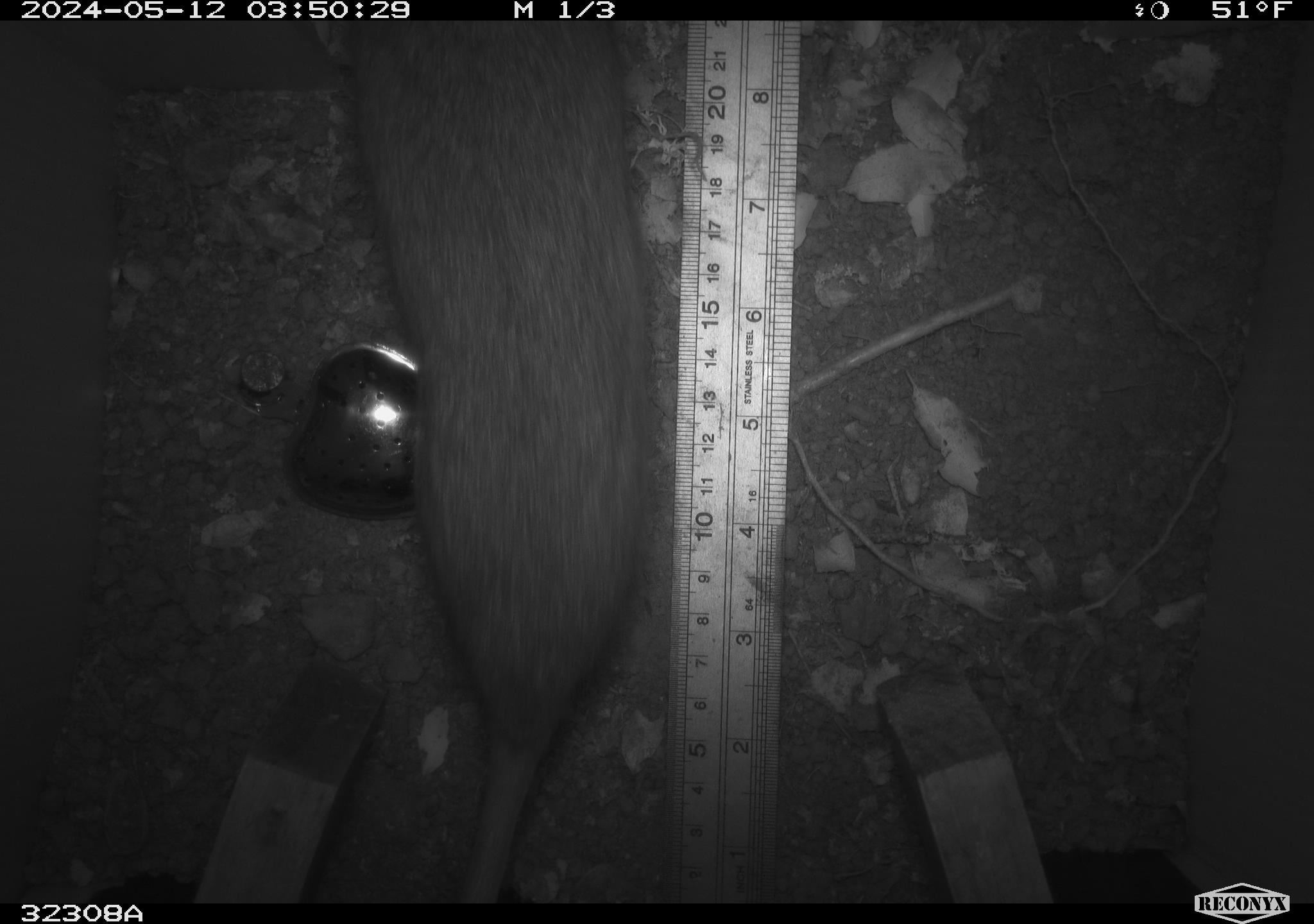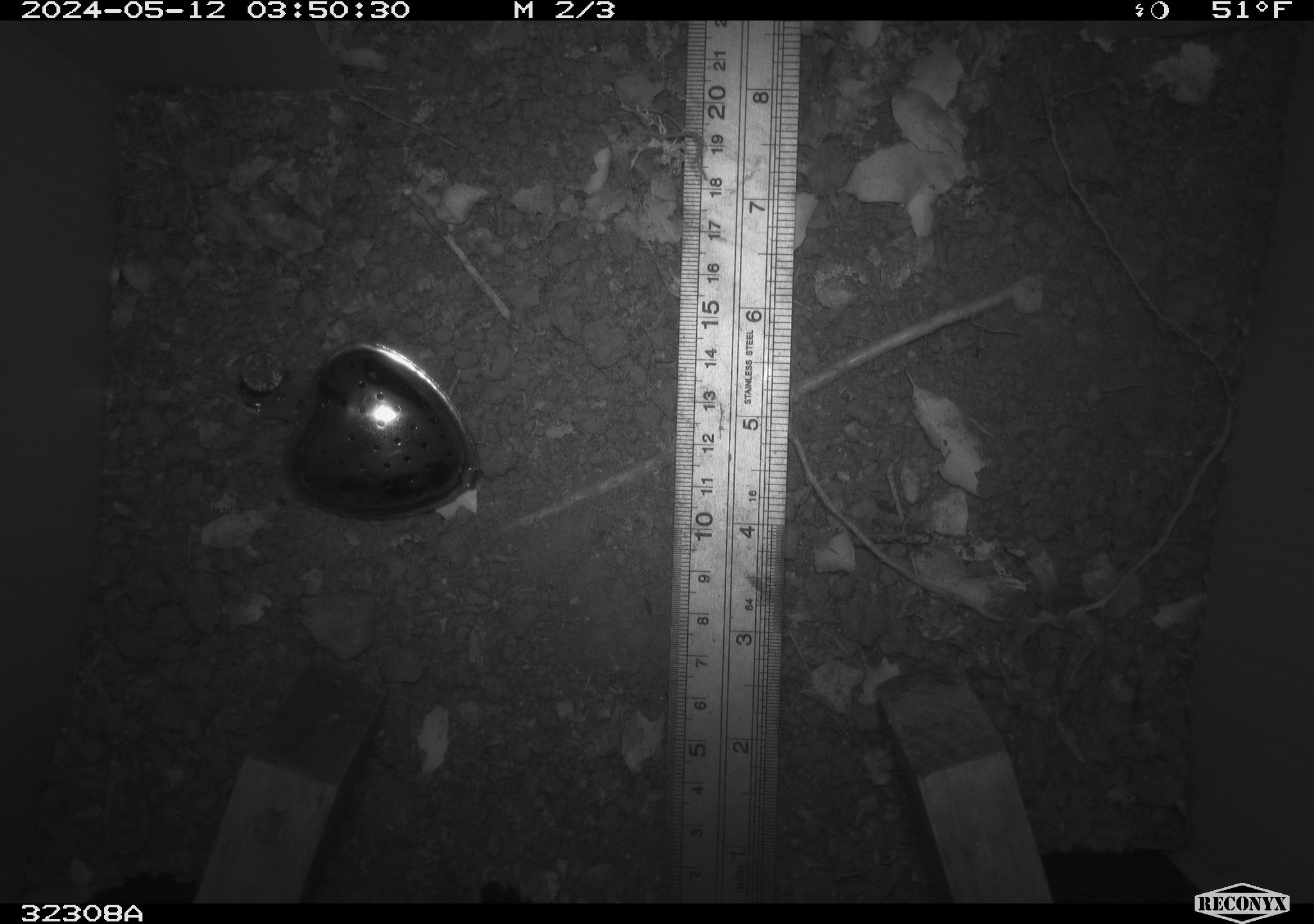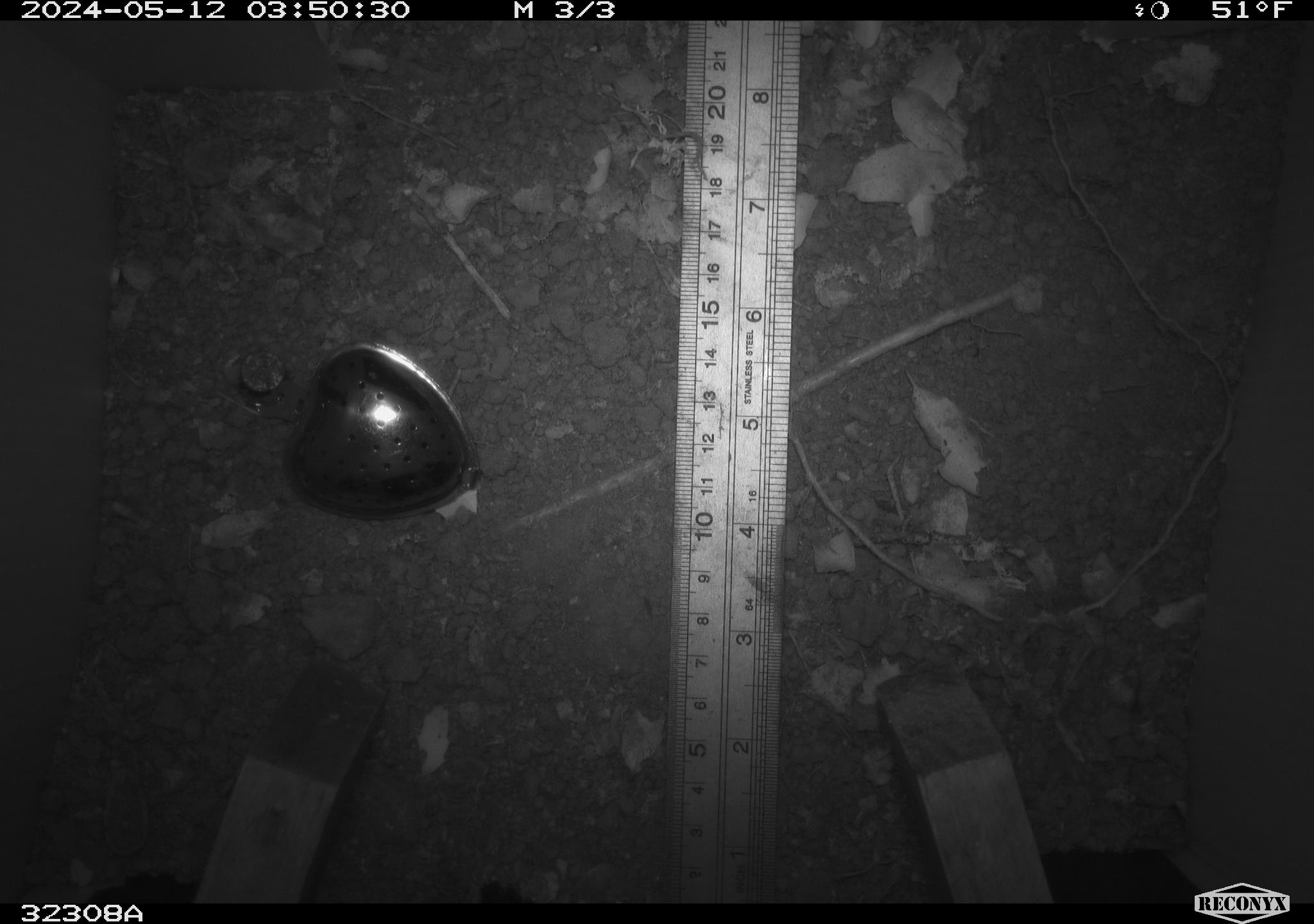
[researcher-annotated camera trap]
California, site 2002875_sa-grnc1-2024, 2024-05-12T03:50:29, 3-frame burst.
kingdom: Animalia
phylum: Chordata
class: Mammalia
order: Rodentia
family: Cricetidae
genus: Neotoma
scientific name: Neotoma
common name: pack rat or woodrat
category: neotoma species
Neotoma species (pack rat or woodrat) (Neotoma).